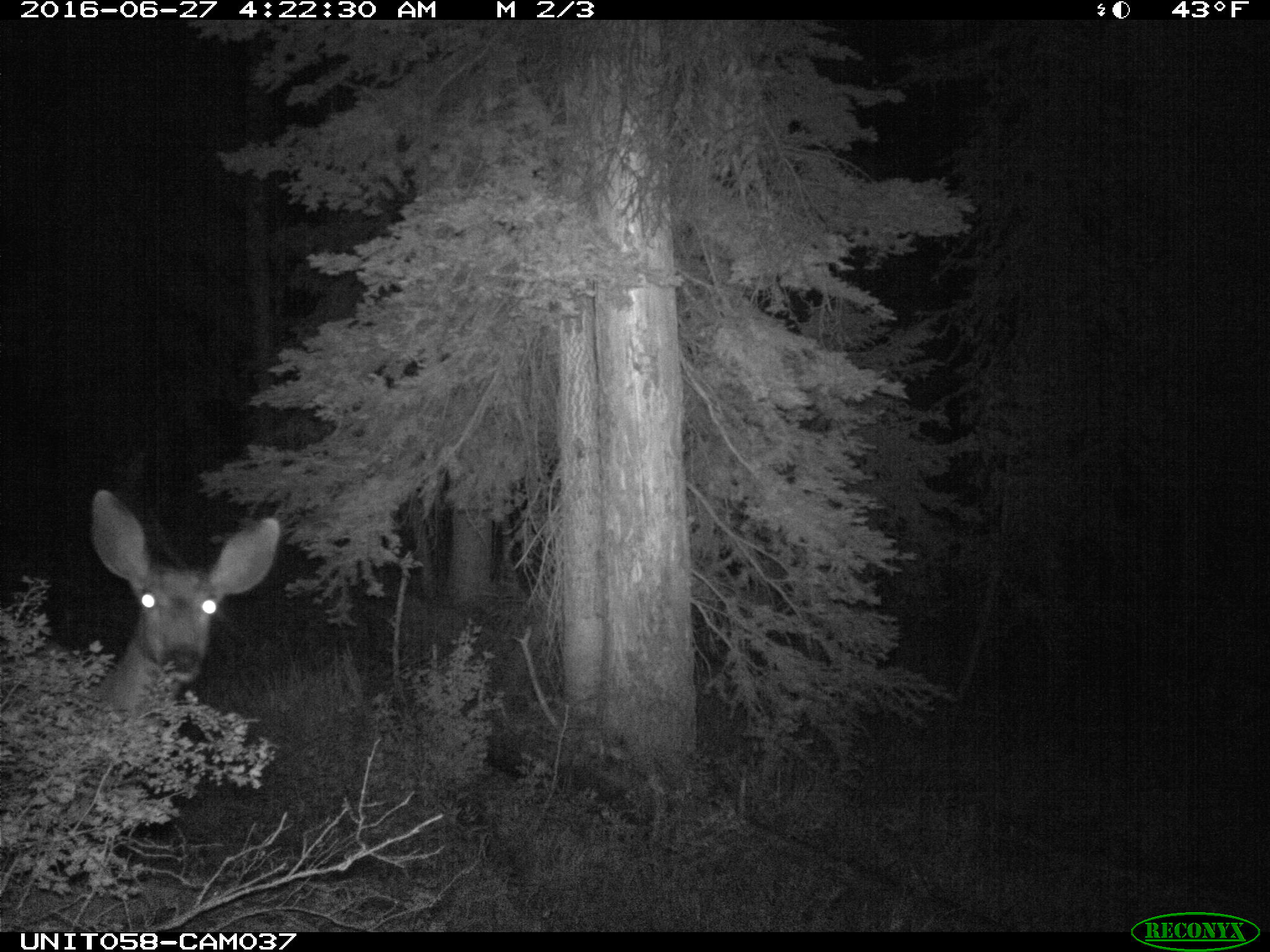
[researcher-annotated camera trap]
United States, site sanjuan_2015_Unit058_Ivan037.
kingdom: Animalia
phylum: Chordata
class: Mammalia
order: Artiodactyla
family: Cervidae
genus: Odocoileus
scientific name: Odocoileus hemionus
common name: mule deer